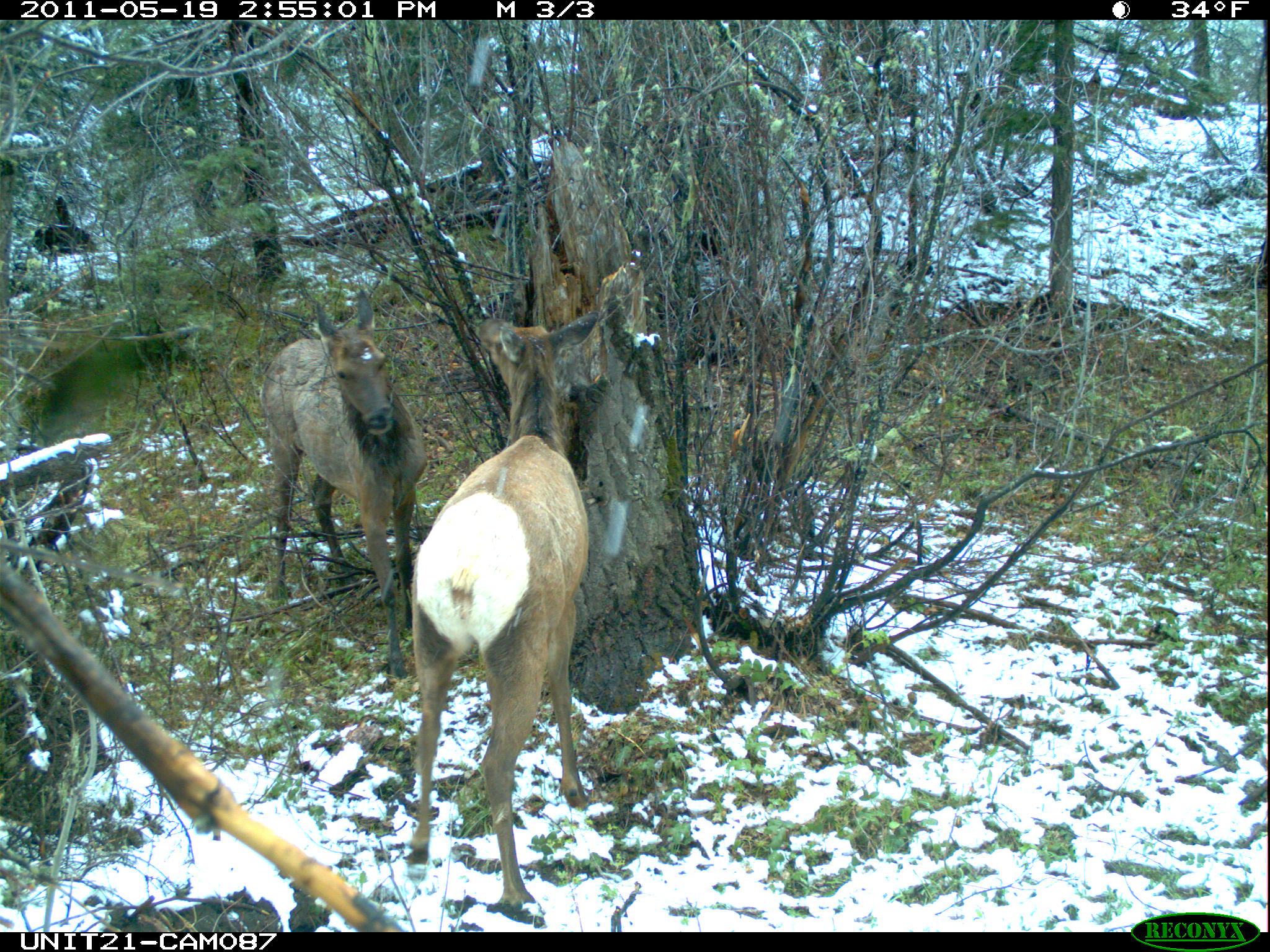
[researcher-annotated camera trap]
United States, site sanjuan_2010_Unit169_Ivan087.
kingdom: Animalia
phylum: Chordata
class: Mammalia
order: Artiodactyla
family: Cervidae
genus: Cervus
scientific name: Cervus elaphus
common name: red deer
Cervus elaphus (red deer).